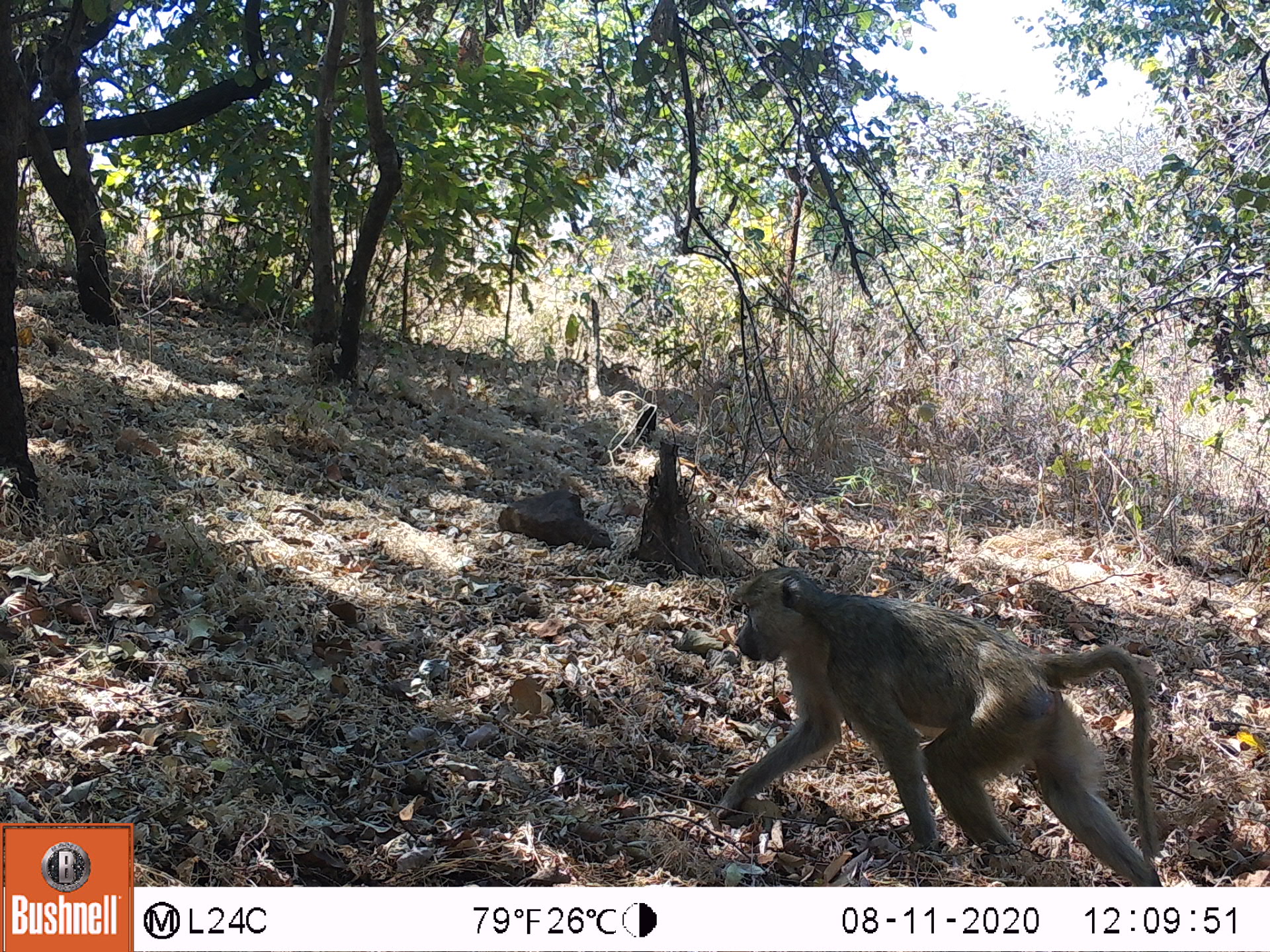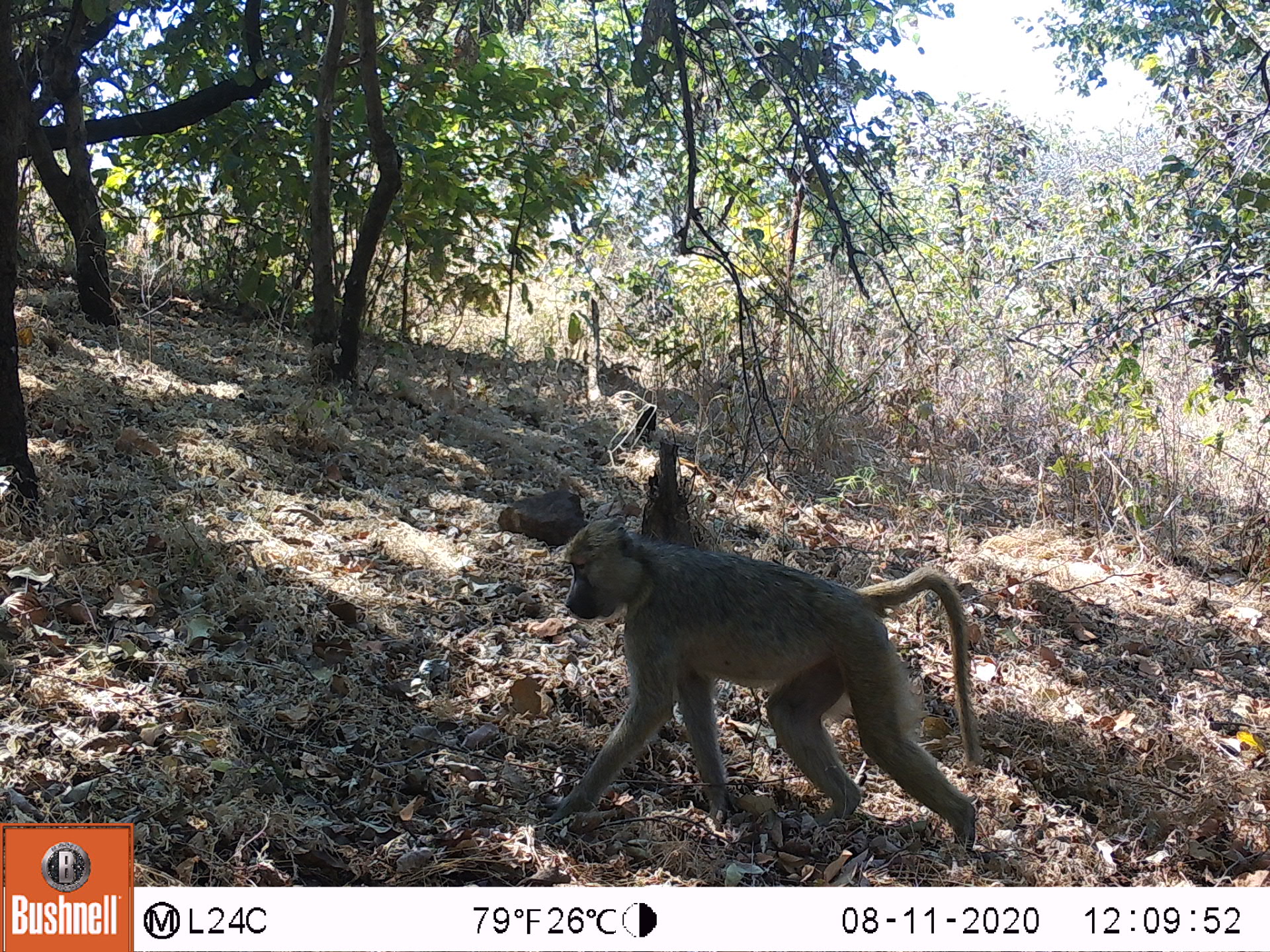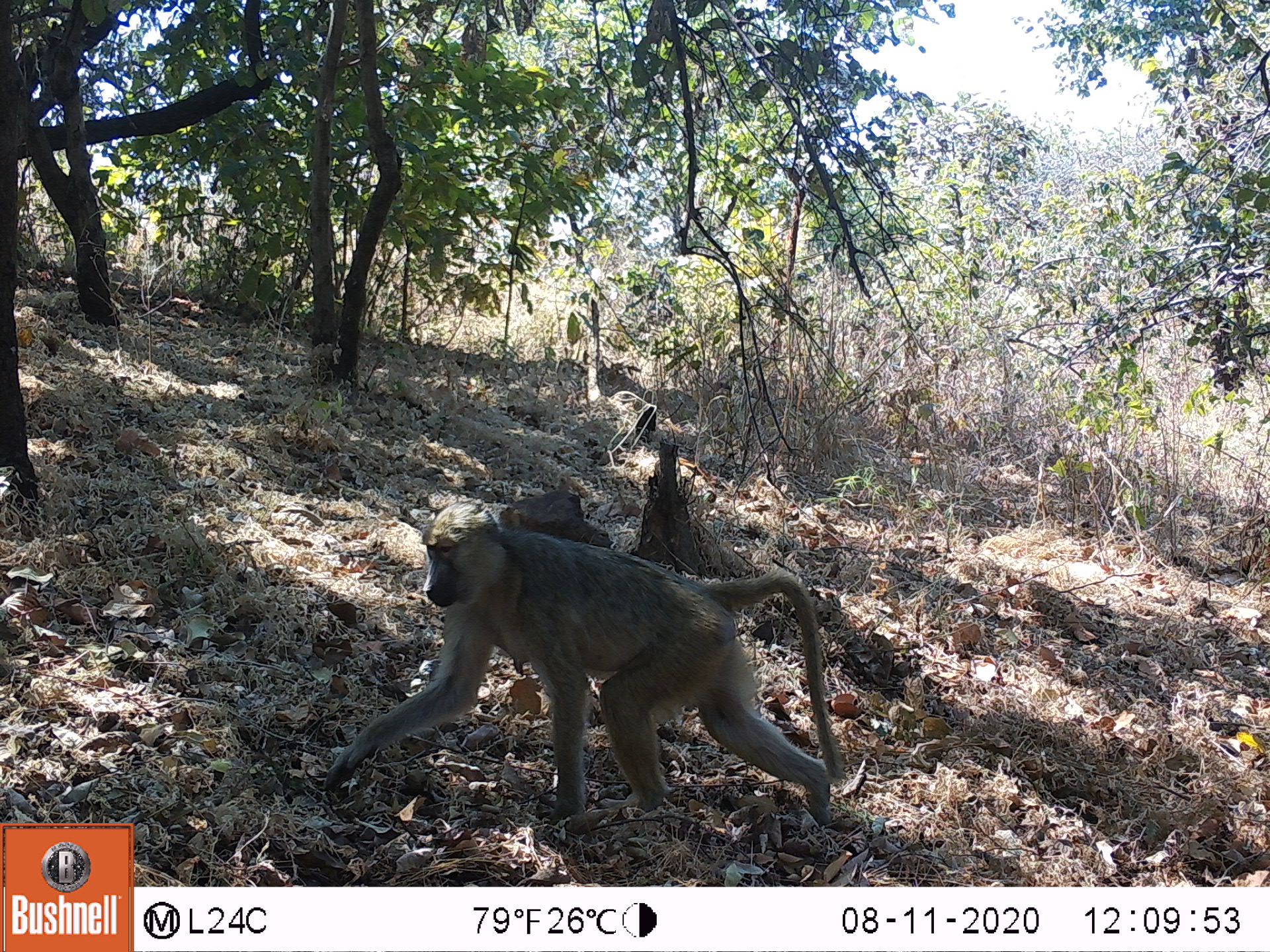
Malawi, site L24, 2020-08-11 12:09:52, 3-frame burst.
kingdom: Animalia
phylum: Chordata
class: Mammalia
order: Primates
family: Cercopithecidae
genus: Papio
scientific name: Papio cynocephalus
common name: yellow baboon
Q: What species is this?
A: Yellow baboon (Papio cynocephalus).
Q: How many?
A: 1.